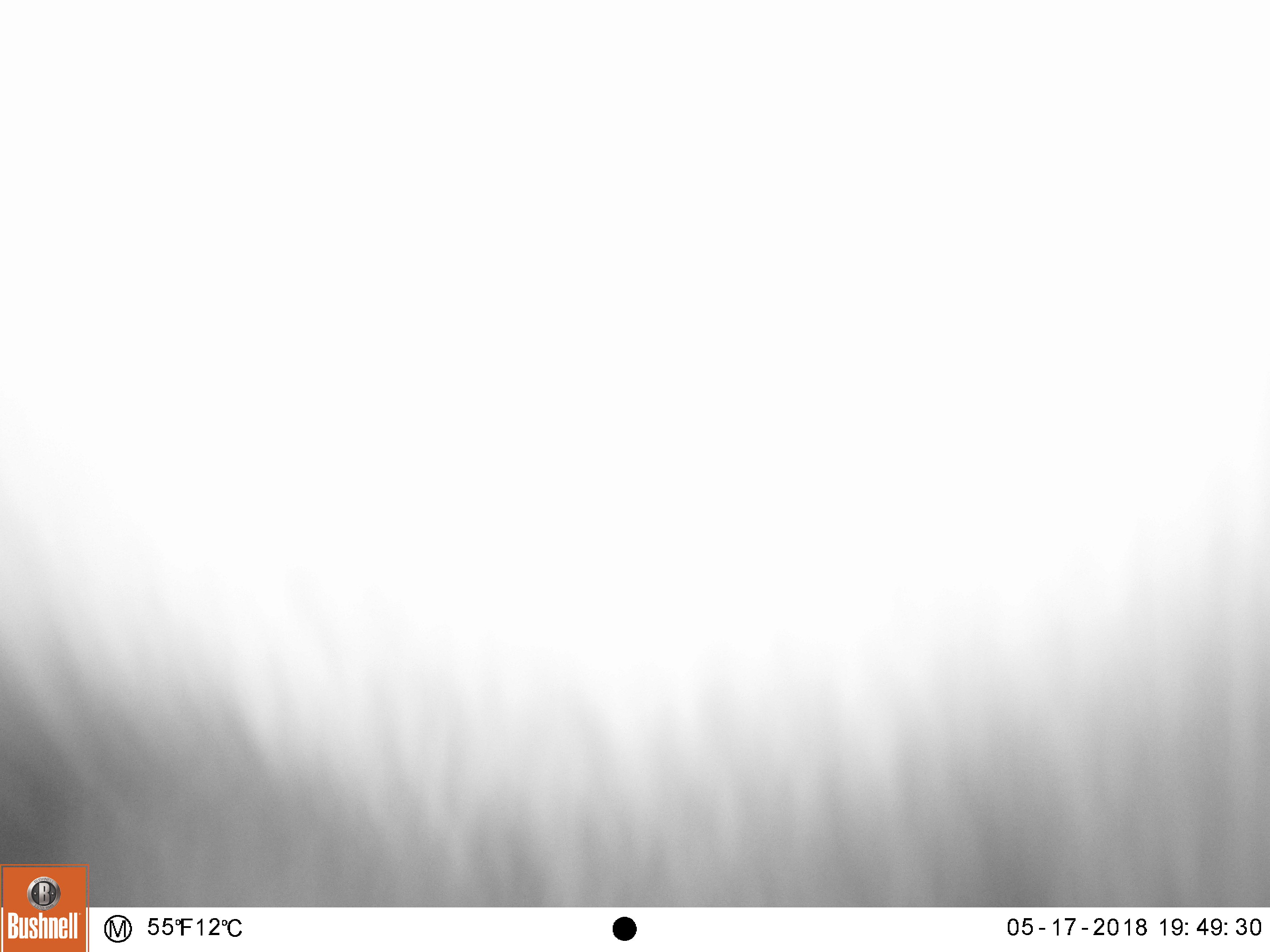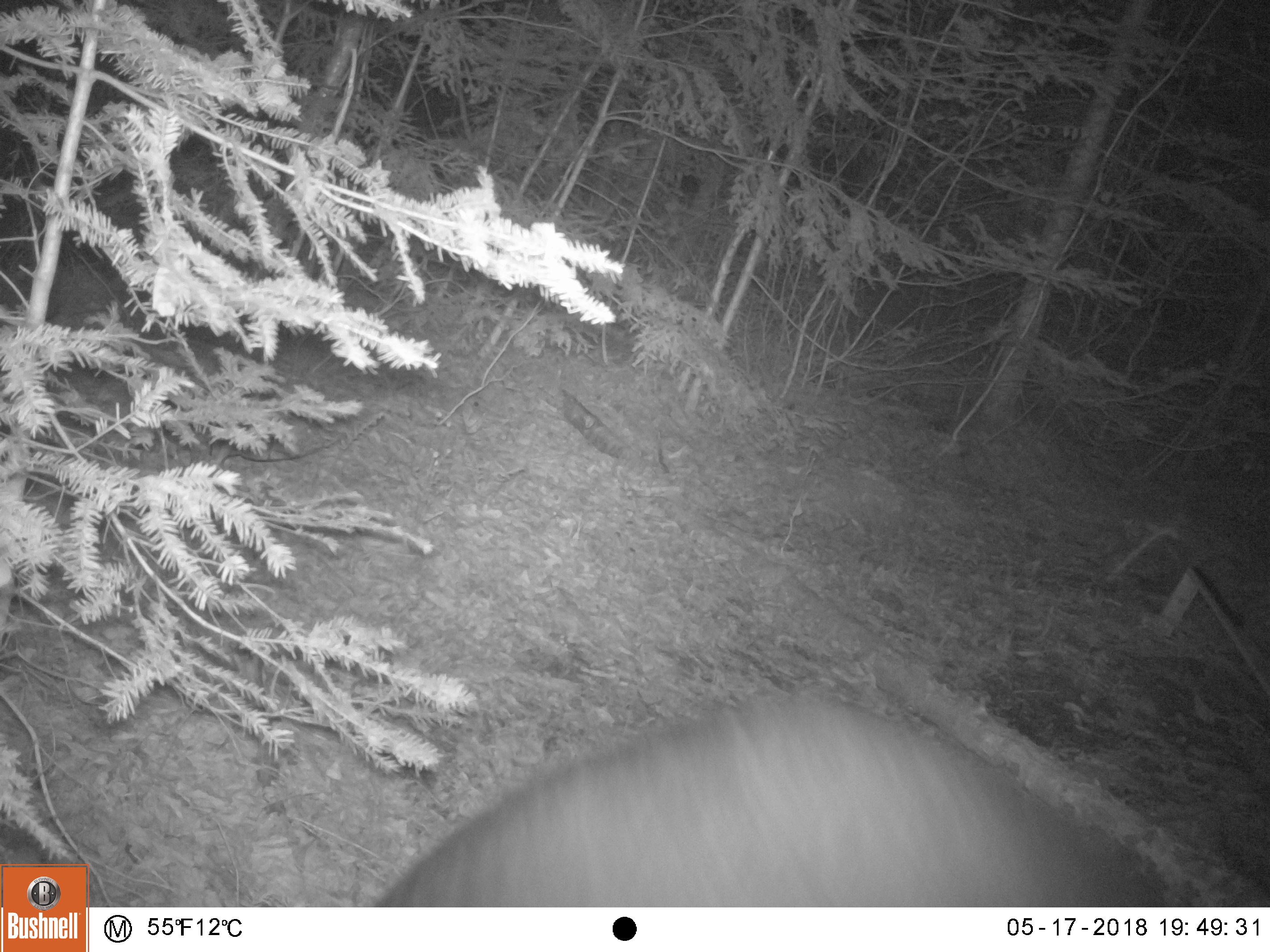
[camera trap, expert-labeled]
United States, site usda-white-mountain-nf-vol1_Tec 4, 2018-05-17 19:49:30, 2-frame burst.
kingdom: Animalia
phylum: Chordata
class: Mammalia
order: Carnivora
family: Ursidae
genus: Ursus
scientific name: Ursus americanus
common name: black bear